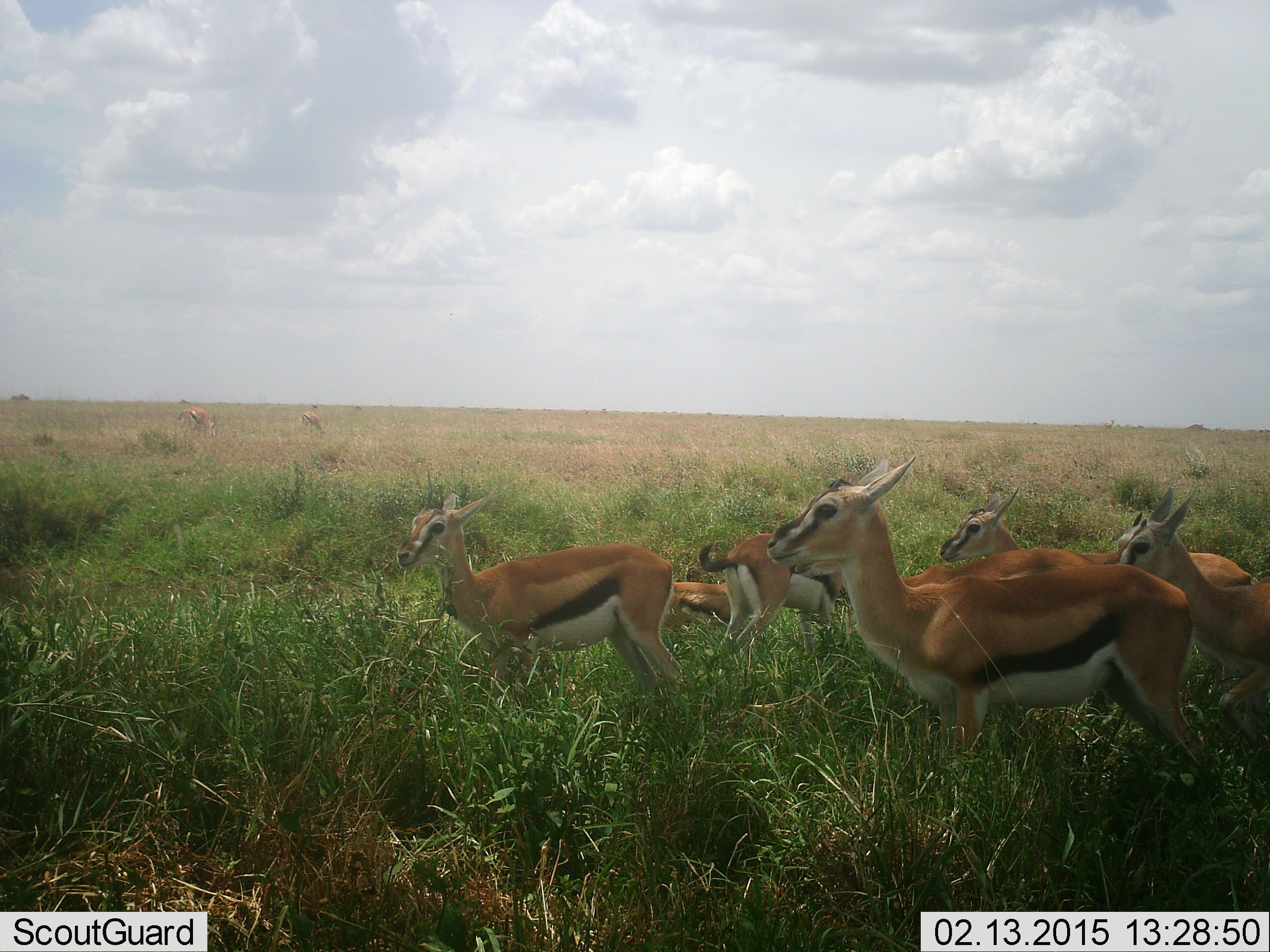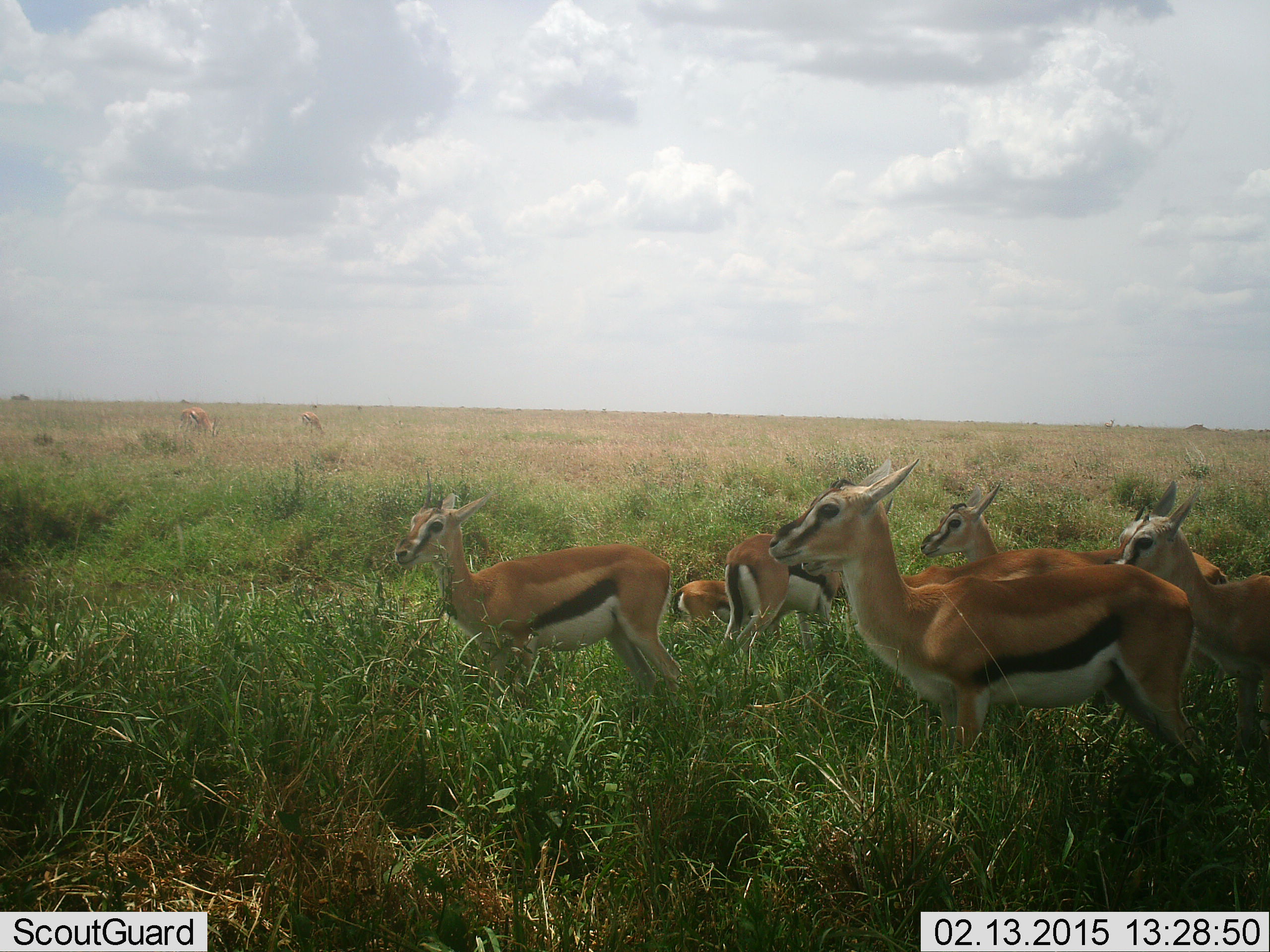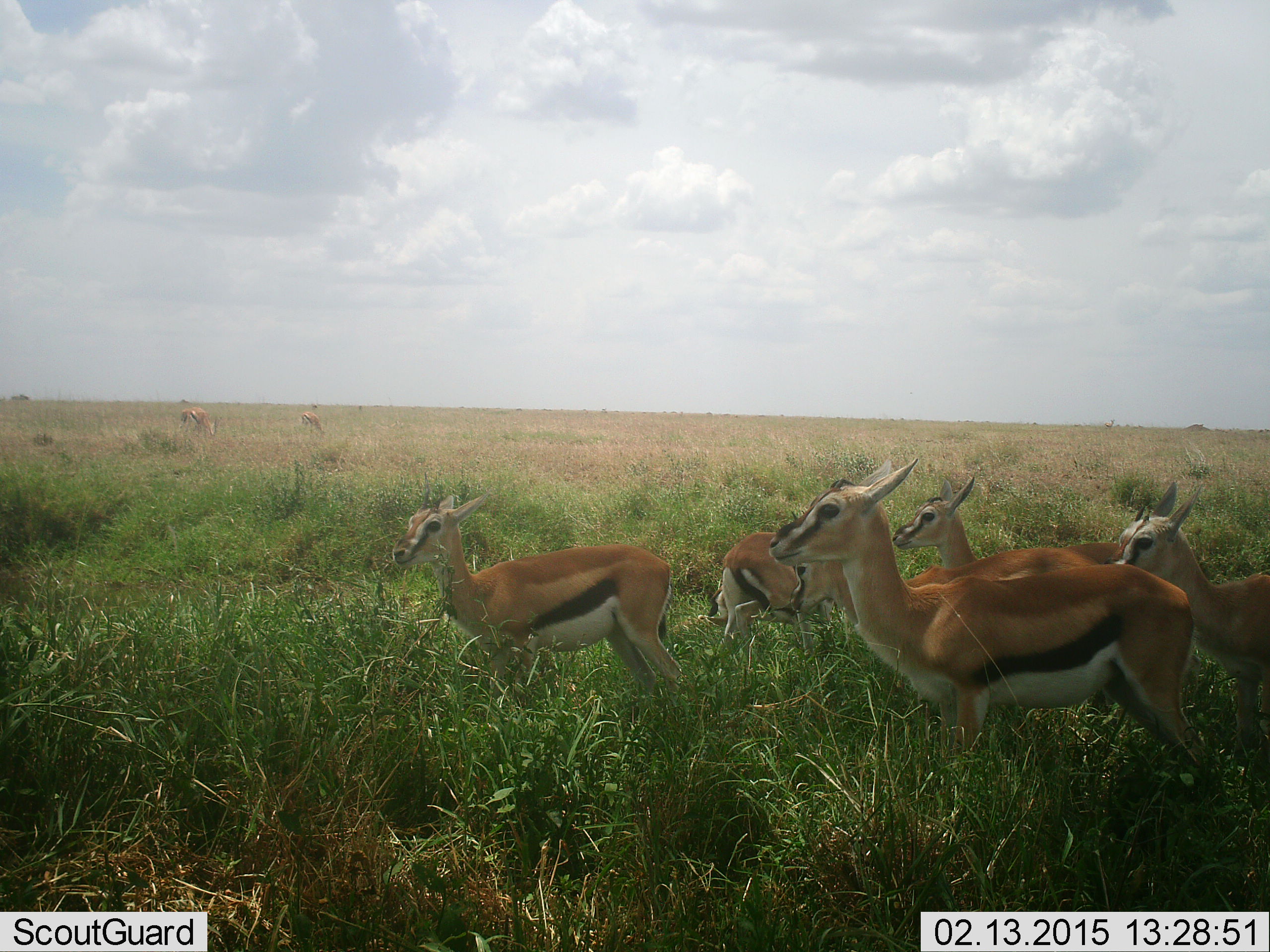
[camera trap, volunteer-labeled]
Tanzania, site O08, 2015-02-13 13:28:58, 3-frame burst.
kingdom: Animalia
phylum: Chordata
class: Mammalia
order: Artiodactyla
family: Bovidae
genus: Eudorcas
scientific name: Eudorcas thomsonii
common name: thomson's gazelle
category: gazellethomsons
Gazellethomsons (thomson's gazelle) (Eudorcas thomsonii), count 9. Behavior (volunteer vote fractions): standing 90%, resting 0%, moving 20%, interacting 0%. Young present (vote fraction): 50%. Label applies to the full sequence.